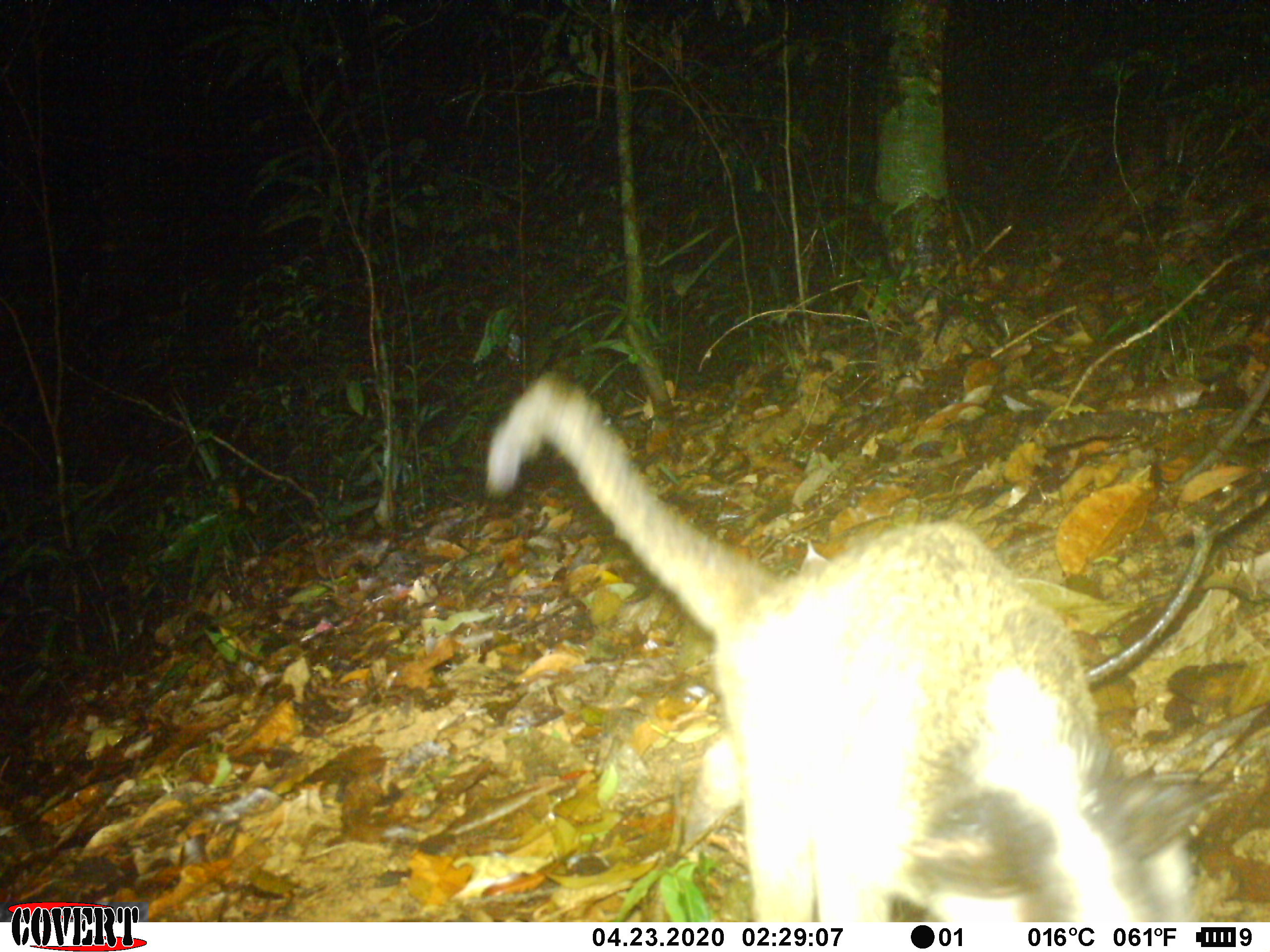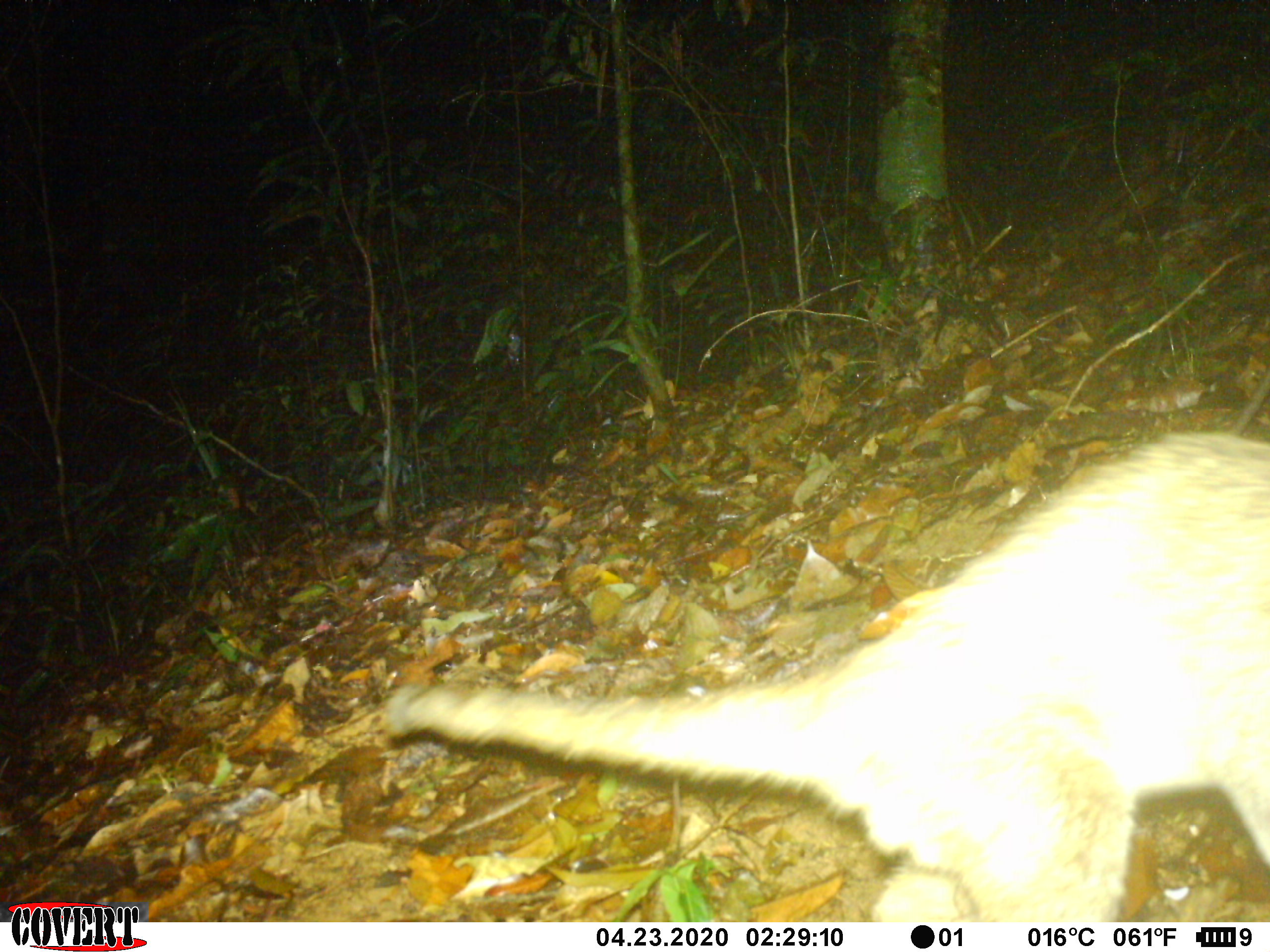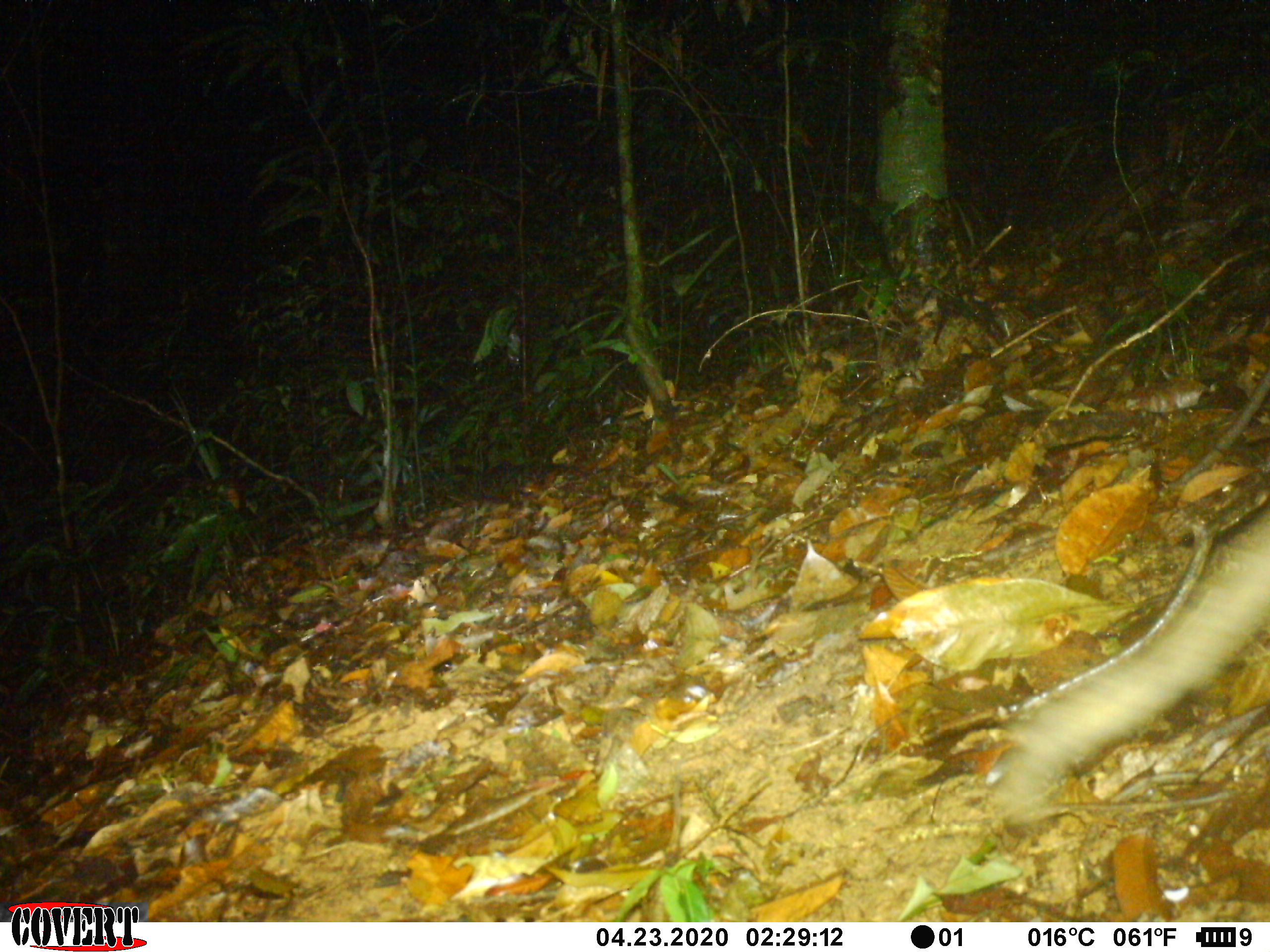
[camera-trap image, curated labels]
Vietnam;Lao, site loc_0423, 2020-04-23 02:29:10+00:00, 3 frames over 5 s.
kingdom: Animalia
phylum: Chordata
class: Mammalia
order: Carnivora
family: Viverridae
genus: Paguma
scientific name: Paguma larvata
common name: masked palm civet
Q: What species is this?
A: Masked palm civet (Paguma larvata).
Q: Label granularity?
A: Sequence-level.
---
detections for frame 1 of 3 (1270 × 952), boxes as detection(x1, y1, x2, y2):
masked palm civet: detection(488, 369, 1232, 922)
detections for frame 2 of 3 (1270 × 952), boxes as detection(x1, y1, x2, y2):
masked palm civet: detection(378, 431, 1268, 922)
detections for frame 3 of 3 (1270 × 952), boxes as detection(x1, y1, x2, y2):
masked palm civet: detection(987, 504, 1269, 825)